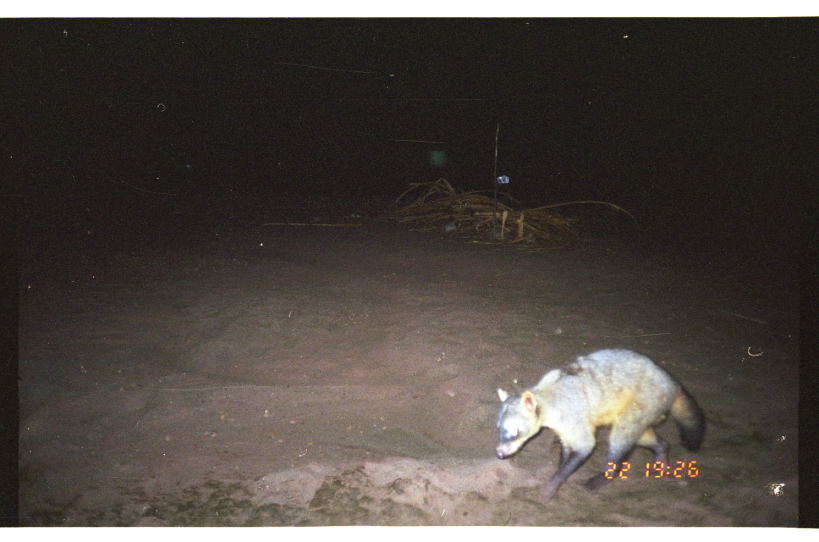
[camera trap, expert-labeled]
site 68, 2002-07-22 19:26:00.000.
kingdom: Animalia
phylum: Chordata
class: Mammalia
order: Carnivora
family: Procyonidae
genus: Procyon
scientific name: Procyon cancrivorus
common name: crab-eating raccoon